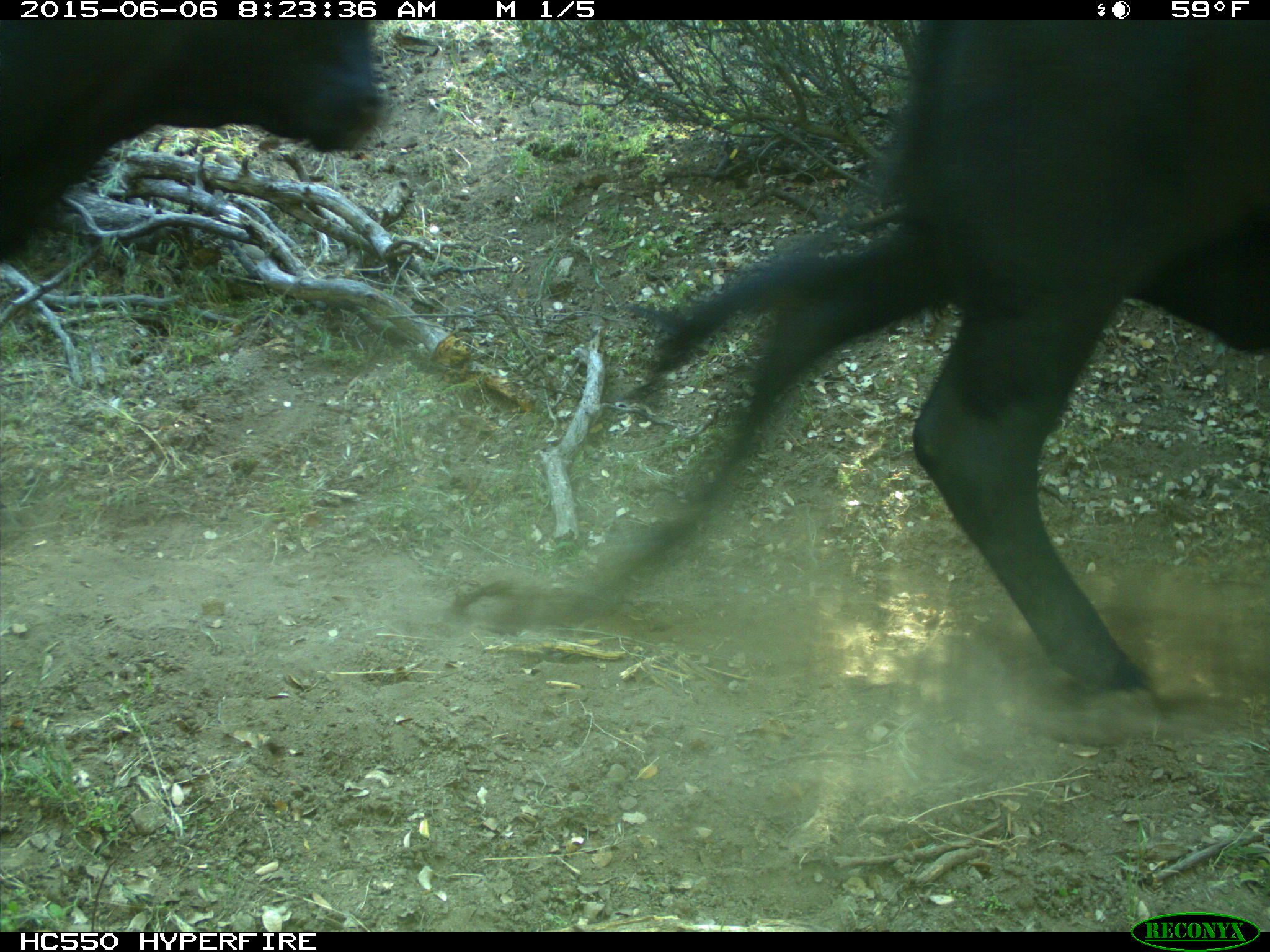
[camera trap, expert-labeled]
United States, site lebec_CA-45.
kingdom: Animalia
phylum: Chordata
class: Mammalia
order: Artiodactyla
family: Bovidae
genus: Bos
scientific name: Bos taurus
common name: domestic cow